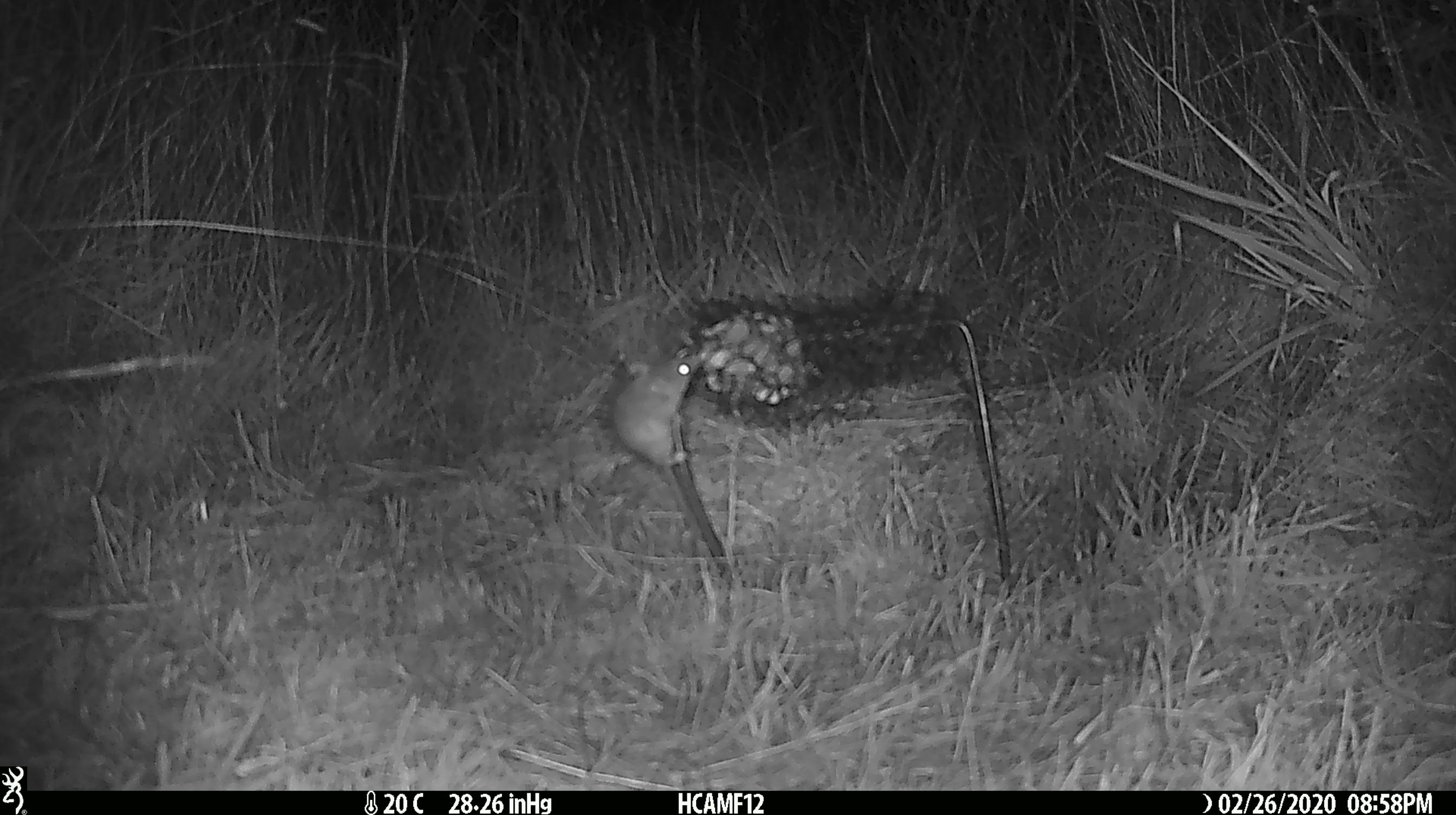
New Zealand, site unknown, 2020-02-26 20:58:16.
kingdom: Animalia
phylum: Chordata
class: Mammalia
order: Rodentia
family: Muridae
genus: Mus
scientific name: Mus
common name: mouse